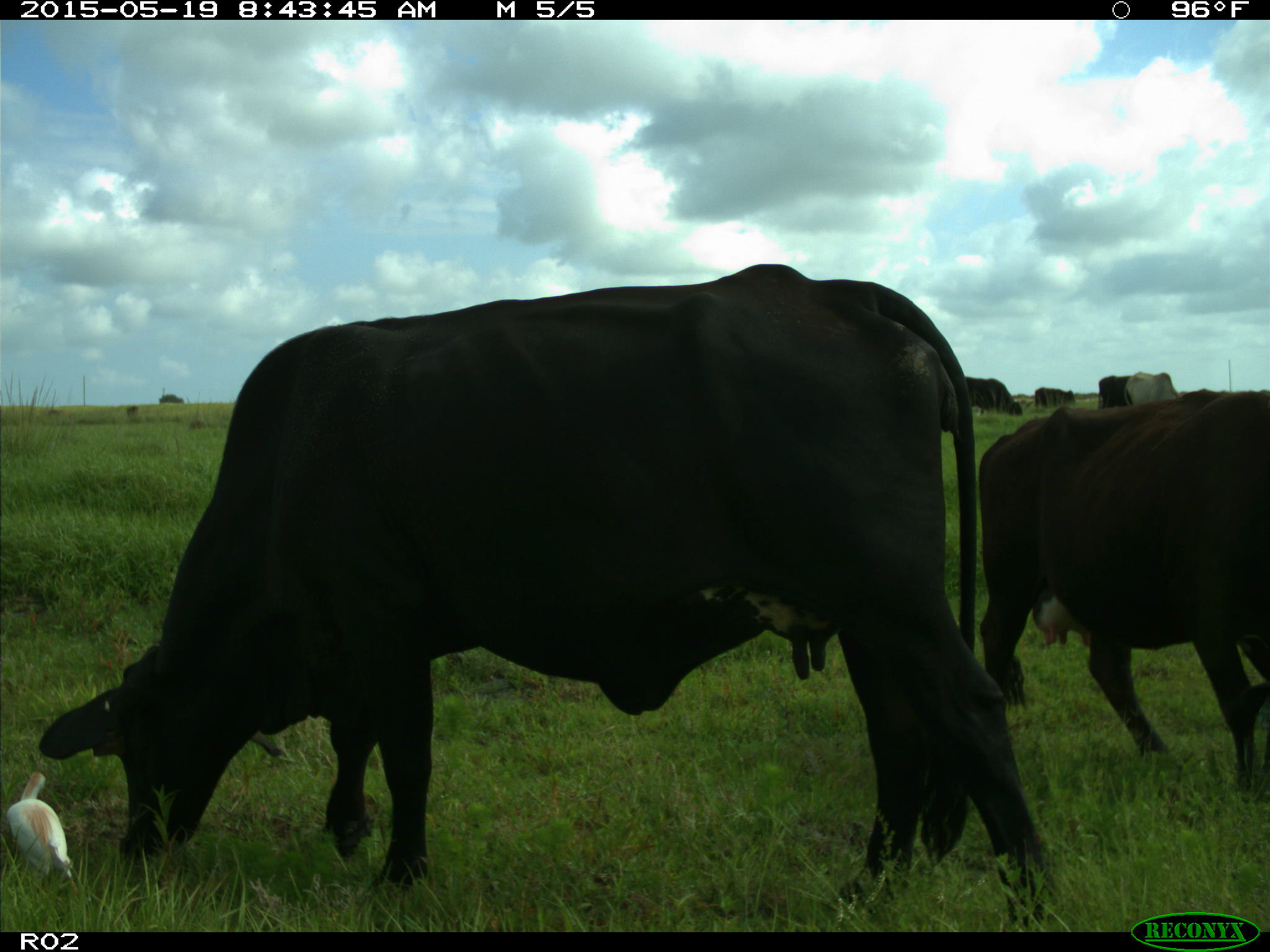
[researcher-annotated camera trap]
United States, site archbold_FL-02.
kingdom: Animalia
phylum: Chordata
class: Mammalia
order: Artiodactyla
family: Bovidae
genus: Bos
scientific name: Bos taurus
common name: domestic cow